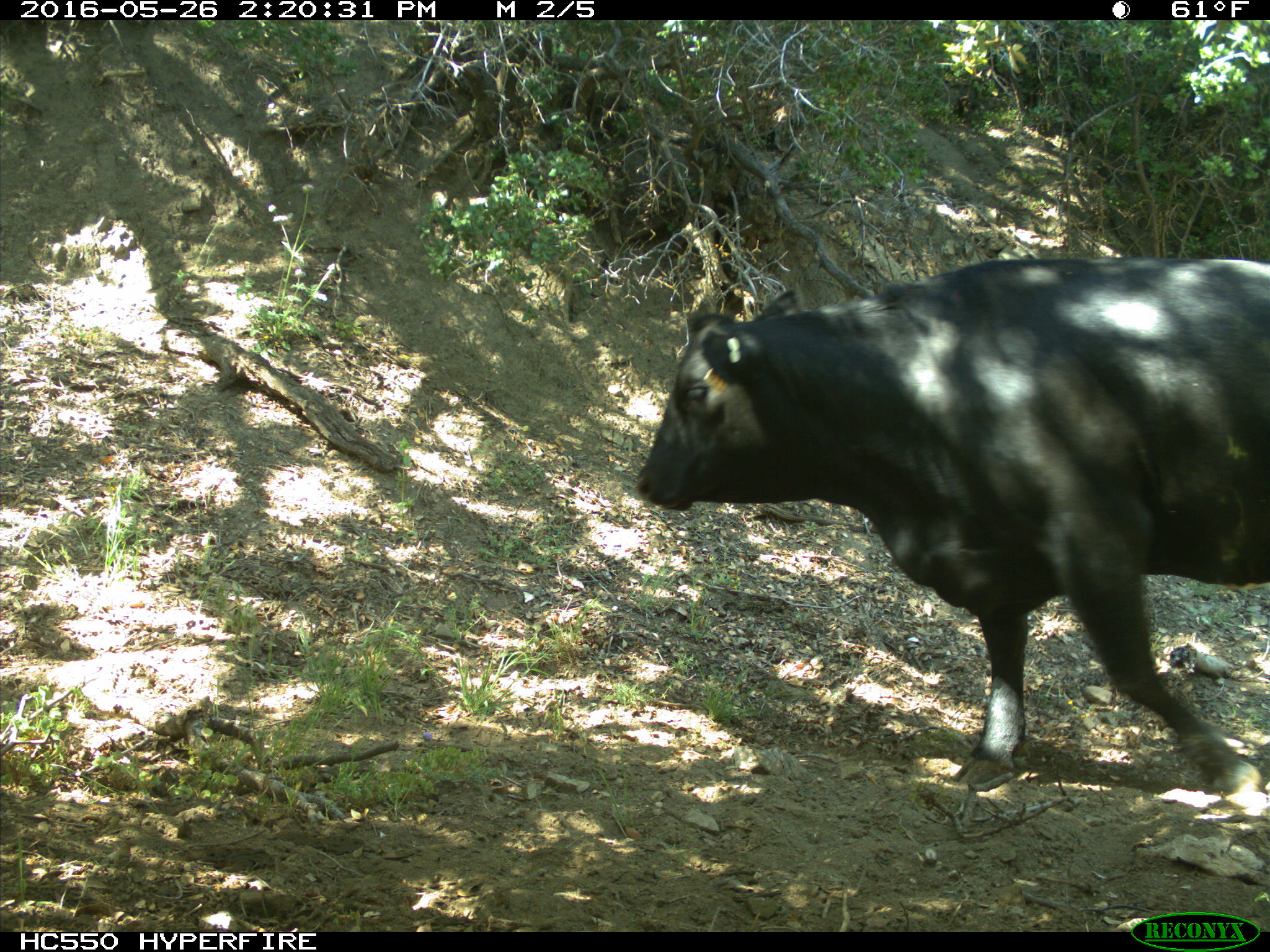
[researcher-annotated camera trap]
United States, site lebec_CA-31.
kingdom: Animalia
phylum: Chordata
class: Mammalia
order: Artiodactyla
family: Bovidae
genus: Bos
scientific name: Bos taurus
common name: domestic cow